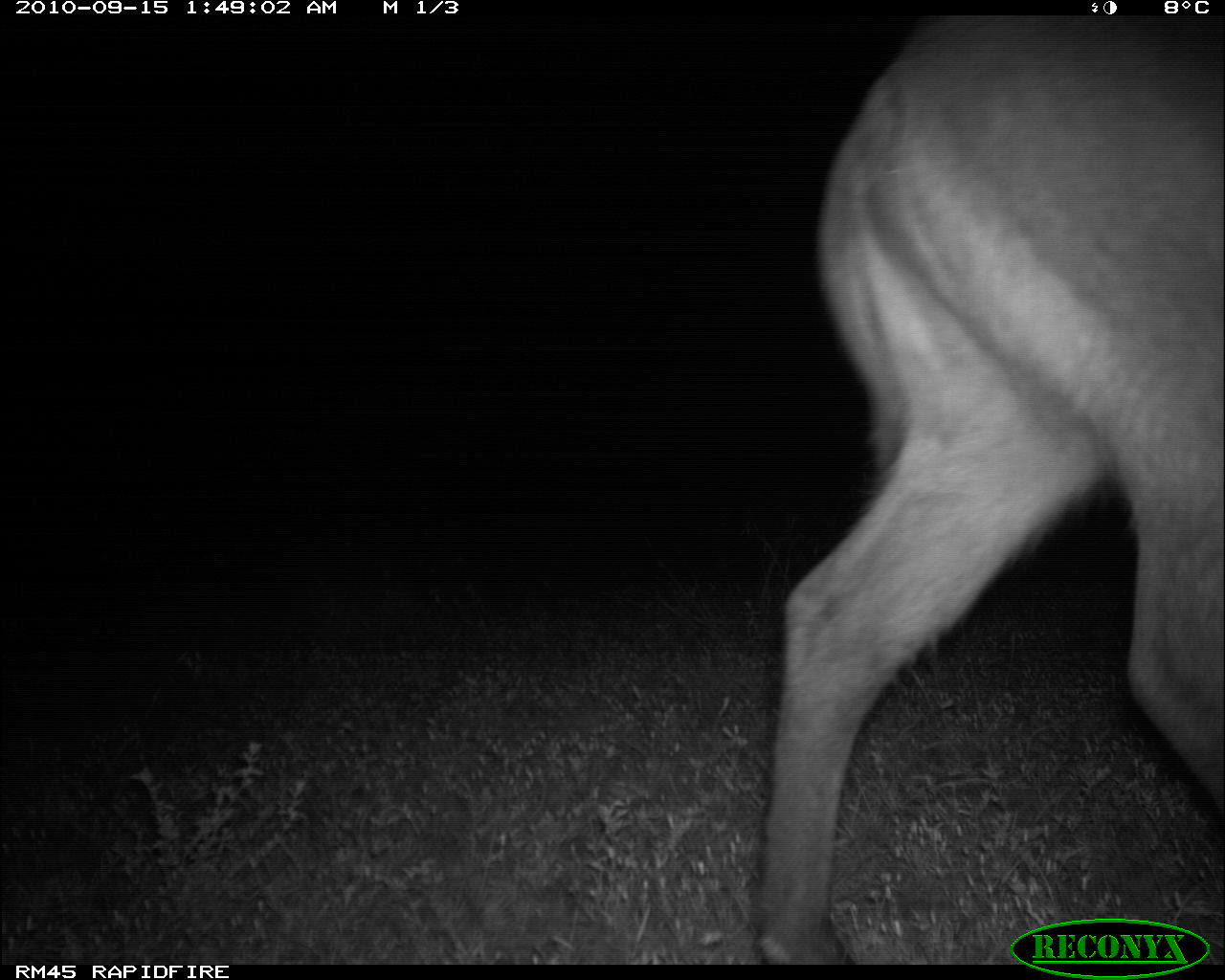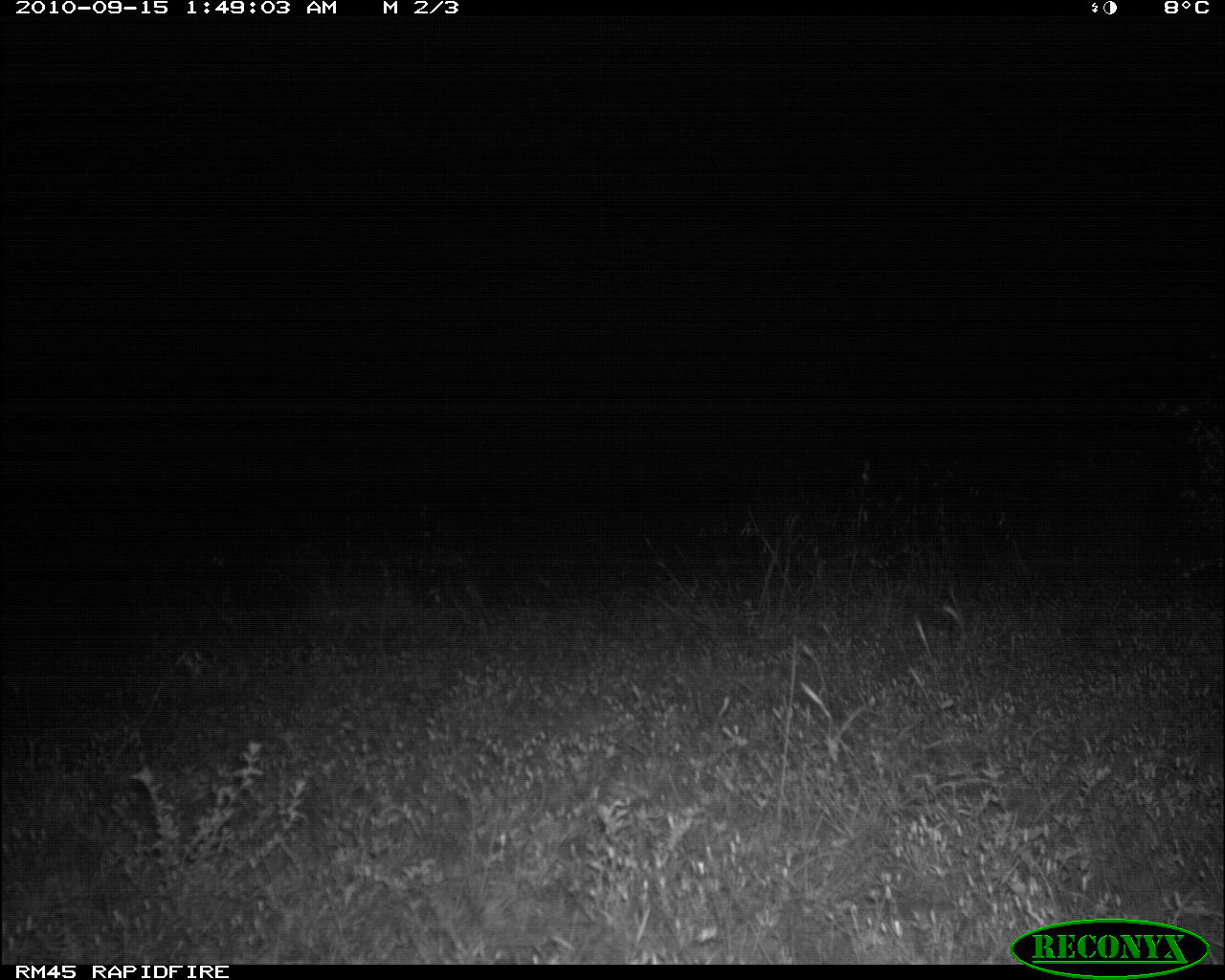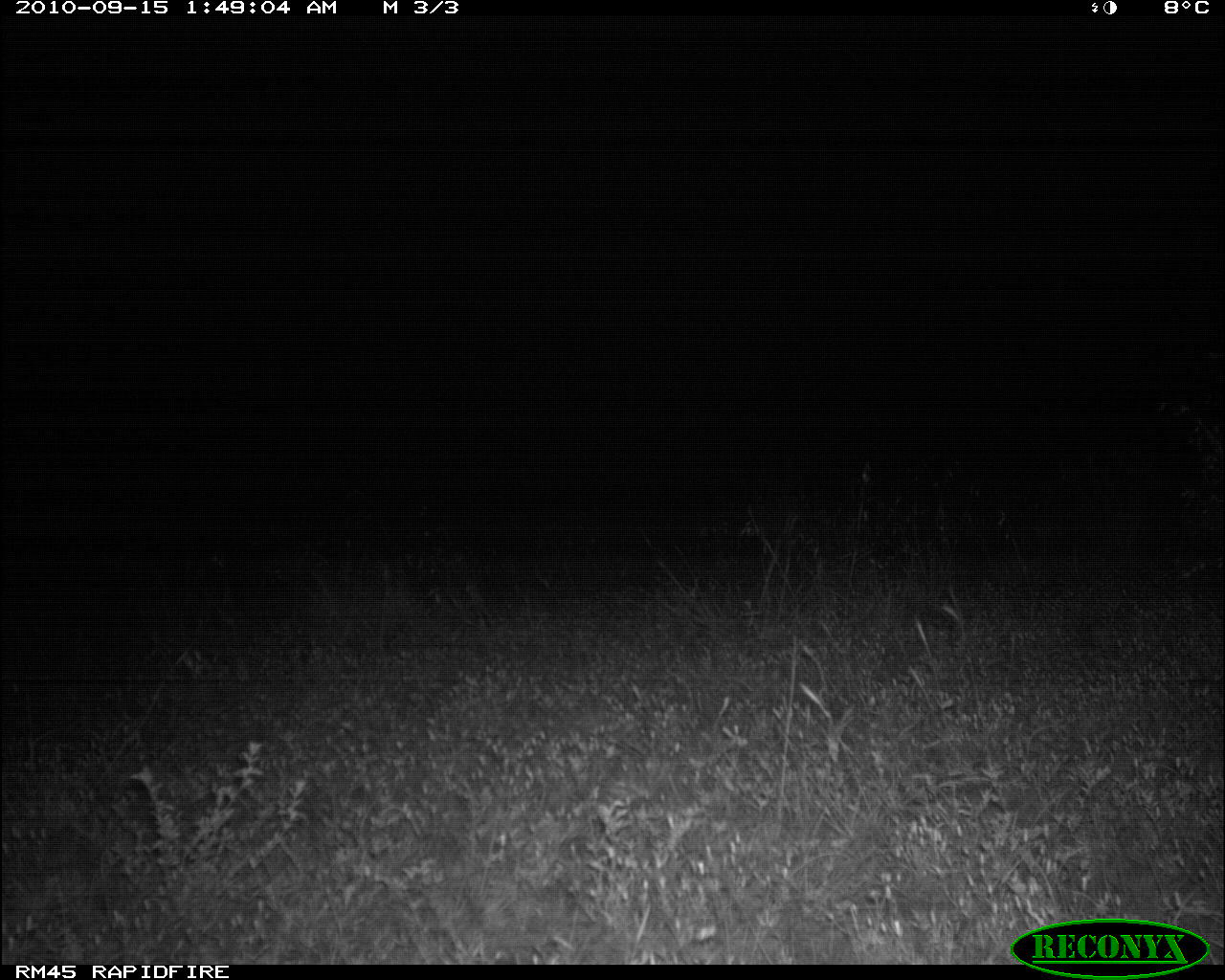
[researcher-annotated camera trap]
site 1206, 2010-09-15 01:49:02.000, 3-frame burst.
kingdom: Animalia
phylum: Chordata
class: Mammalia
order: Artiodactyla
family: Bovidae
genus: Kobus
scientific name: Kobus ellipsiprymnus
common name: waterbuck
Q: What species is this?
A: Kobus ellipsiprymnus (waterbuck).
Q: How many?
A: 1.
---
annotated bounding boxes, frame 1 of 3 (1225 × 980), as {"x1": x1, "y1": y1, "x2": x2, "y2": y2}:
kobus ellipsiprymnus: {"x1": 745, "y1": 14, "x2": 1225, "y2": 963}